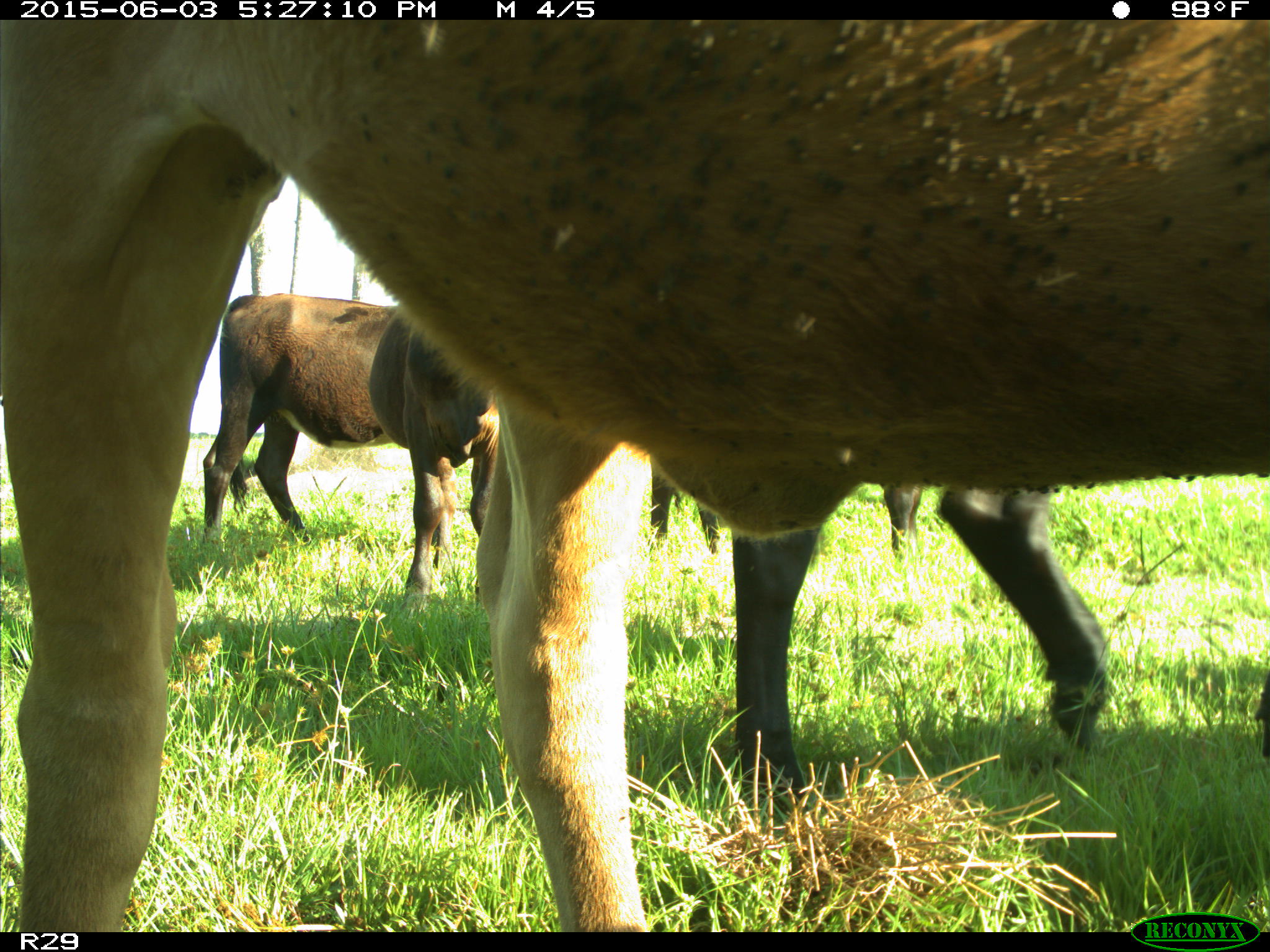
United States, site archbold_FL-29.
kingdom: Animalia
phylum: Chordata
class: Mammalia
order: Artiodactyla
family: Bovidae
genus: Bos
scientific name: Bos taurus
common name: domestic cow